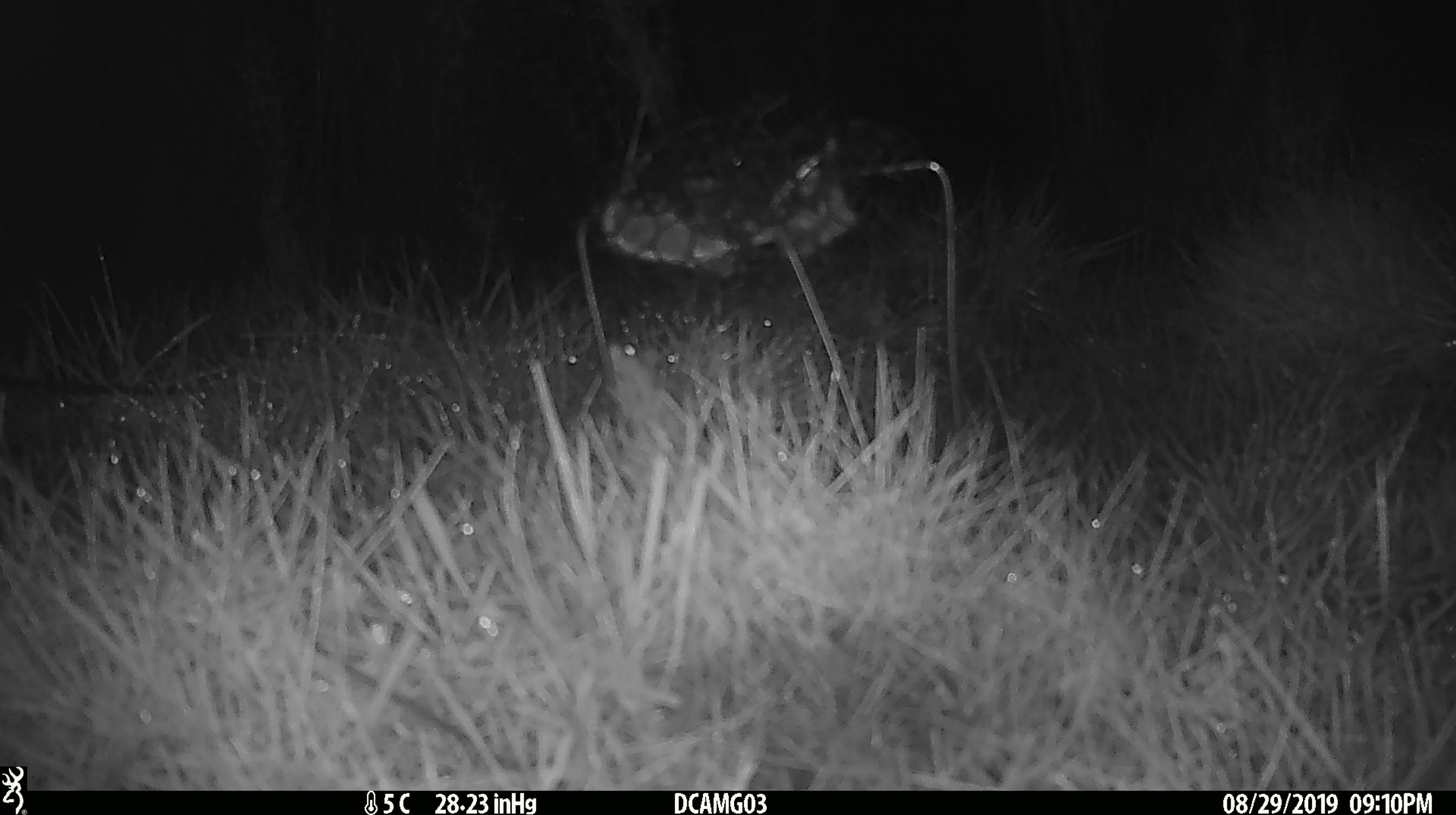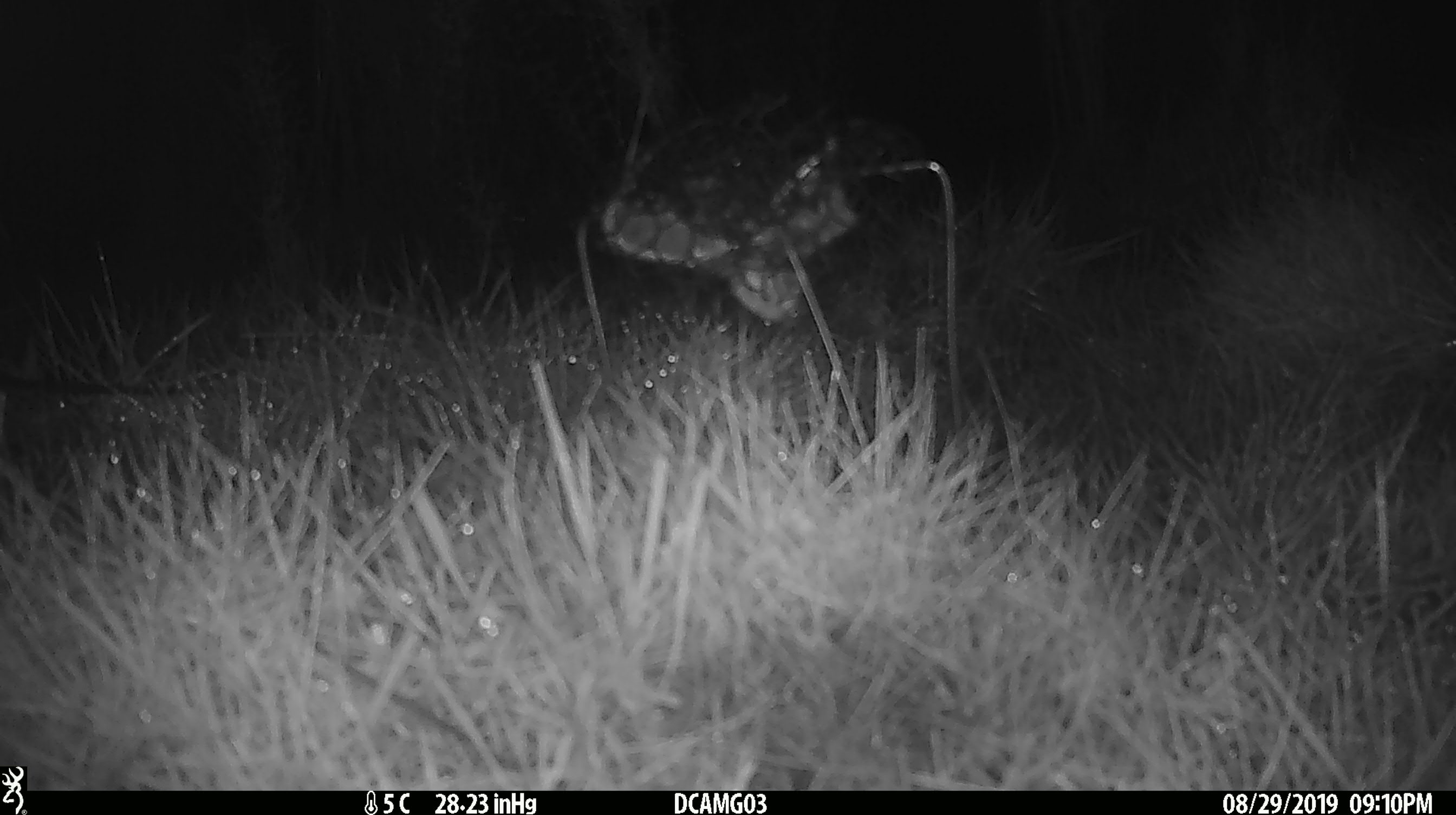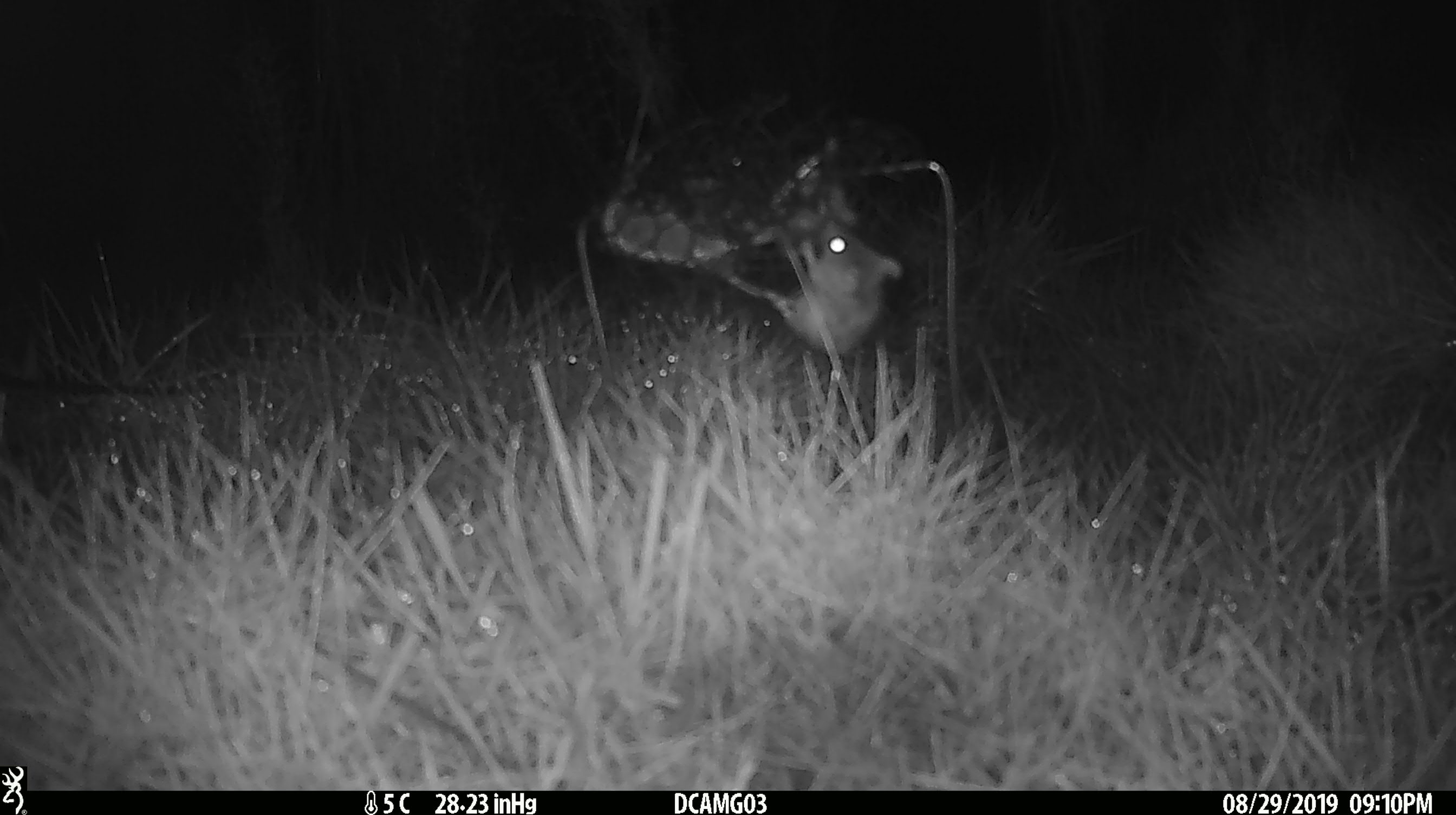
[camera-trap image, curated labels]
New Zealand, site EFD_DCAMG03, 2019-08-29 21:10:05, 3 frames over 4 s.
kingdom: Animalia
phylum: Chordata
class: Mammalia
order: Rodentia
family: Muridae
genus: Mus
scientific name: Mus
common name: mouse